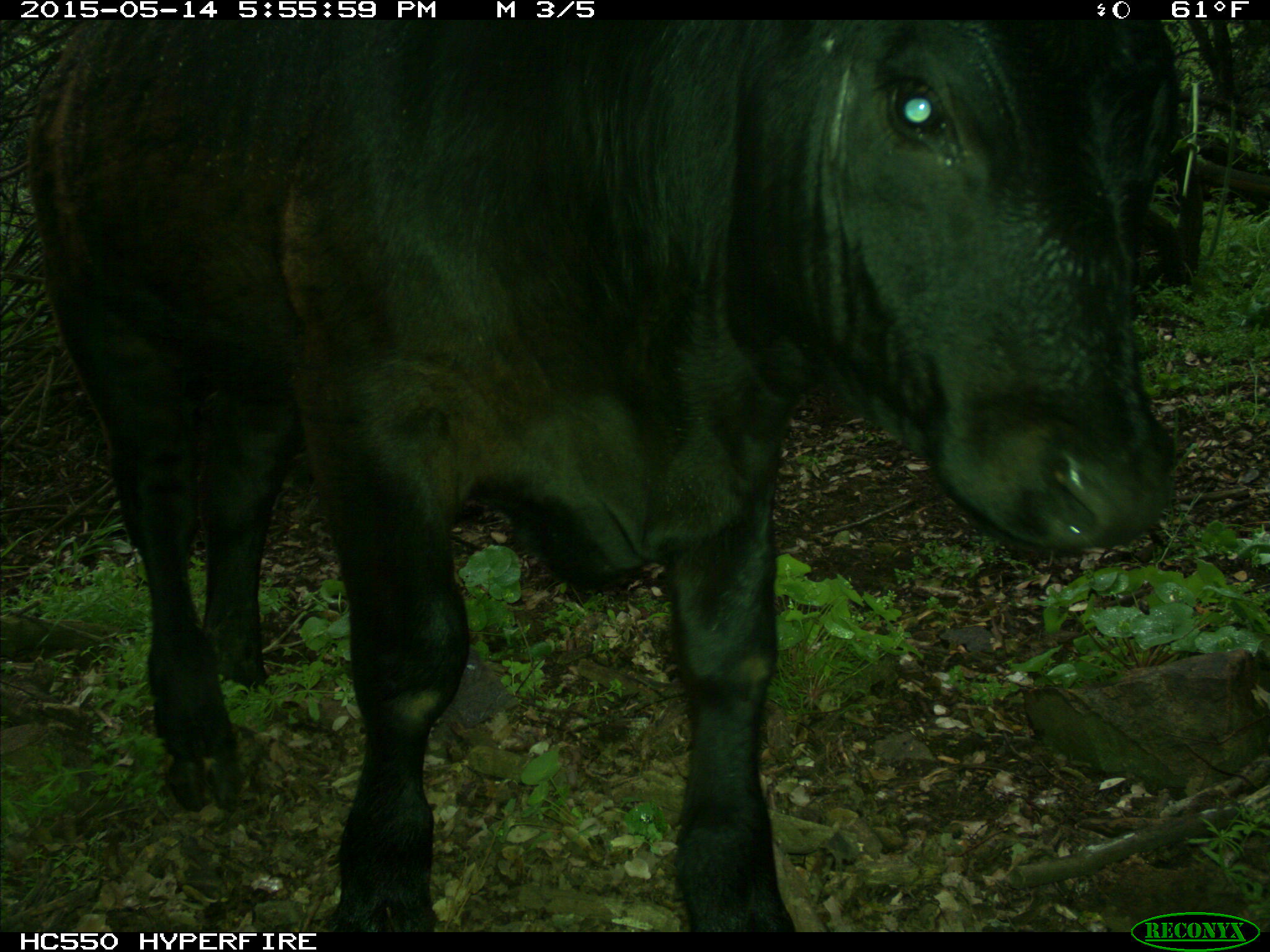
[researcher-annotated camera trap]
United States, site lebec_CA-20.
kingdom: Animalia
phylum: Chordata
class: Mammalia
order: Artiodactyla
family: Bovidae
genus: Bos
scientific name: Bos taurus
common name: domestic cow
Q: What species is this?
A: Bos taurus (domestic cow).